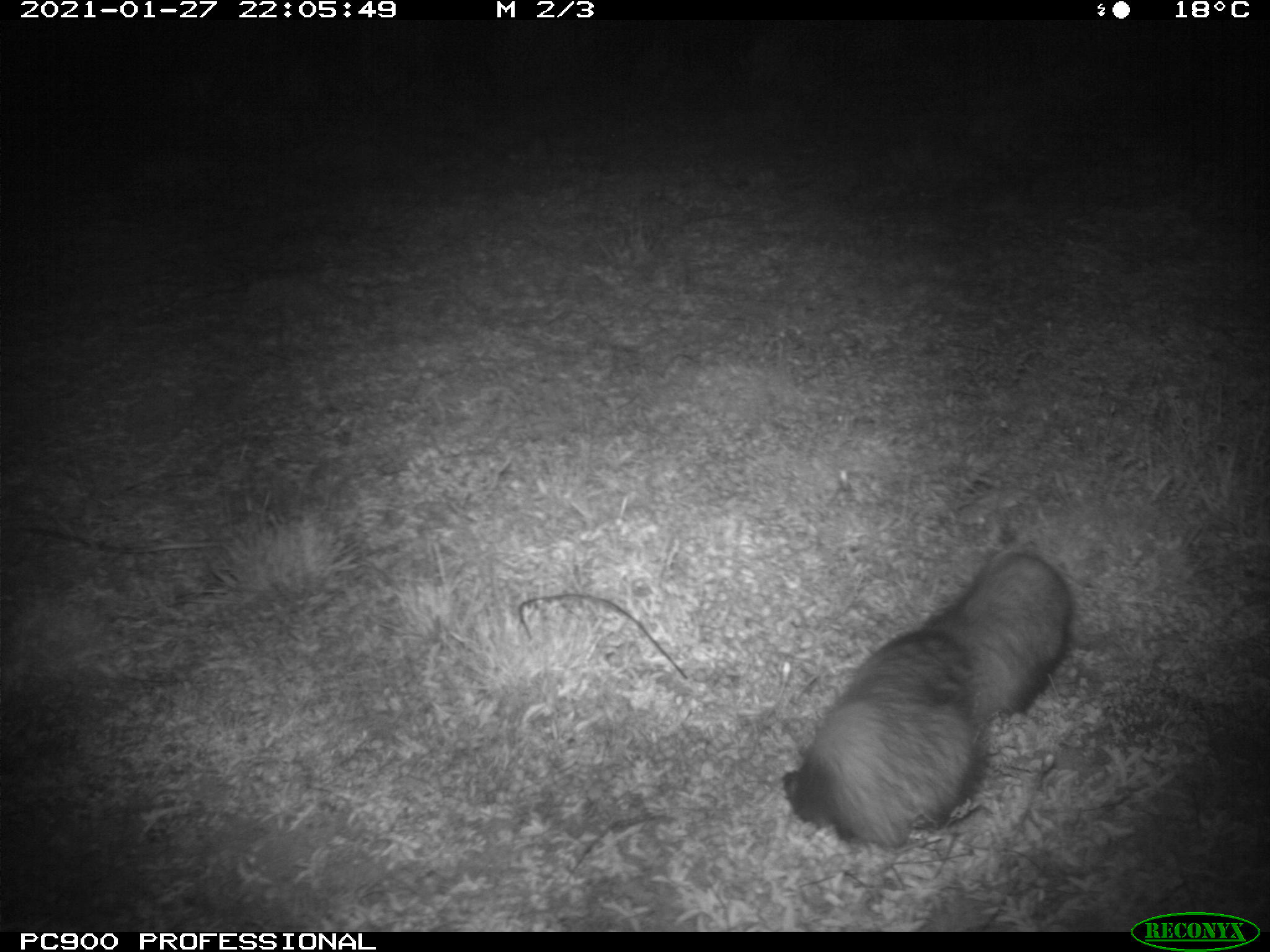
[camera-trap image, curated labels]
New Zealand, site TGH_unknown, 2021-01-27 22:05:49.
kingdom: Animalia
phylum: Chordata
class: Mammalia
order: Carnivora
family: Mustelidae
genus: Mustela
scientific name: Mustela furo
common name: ferret